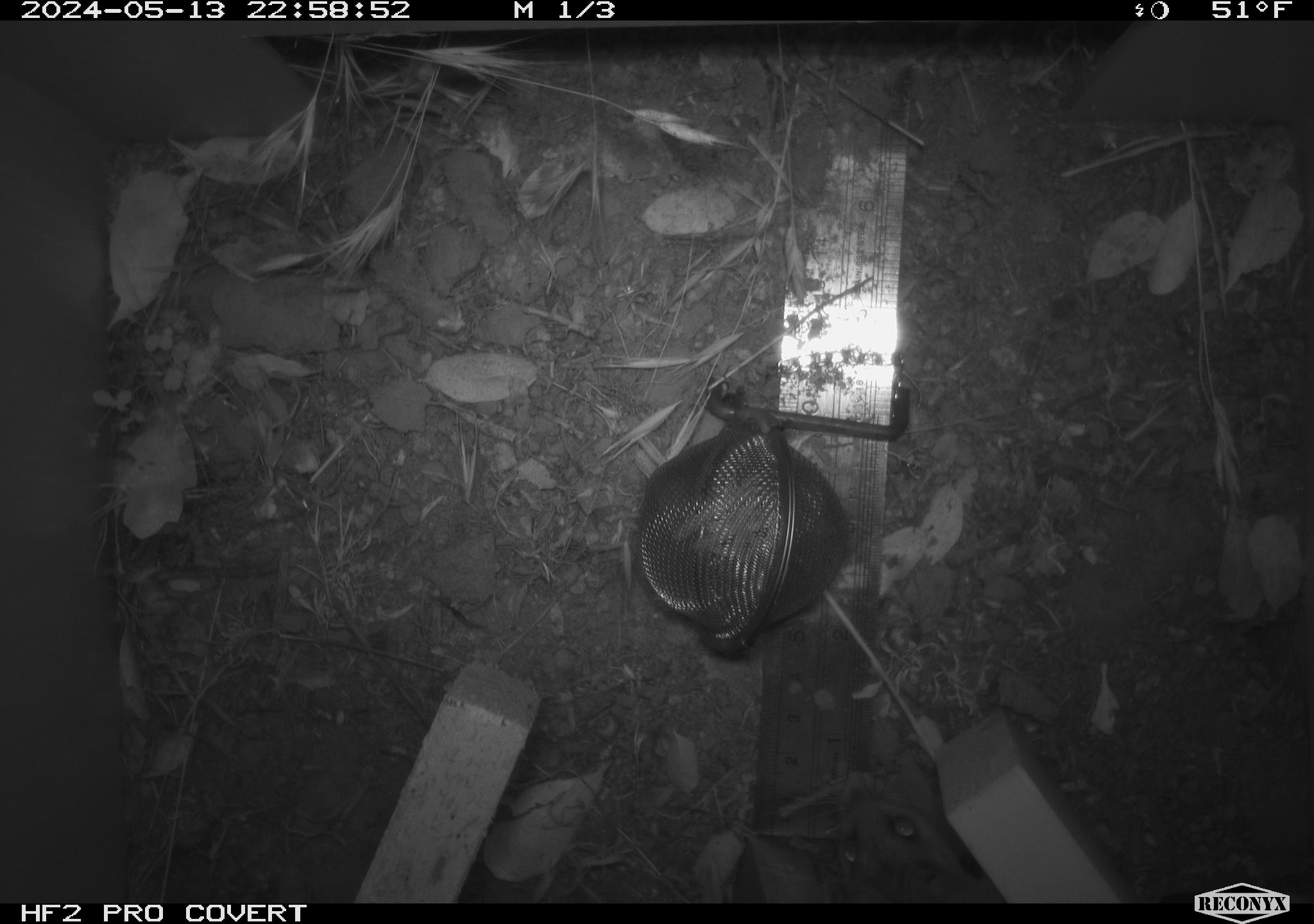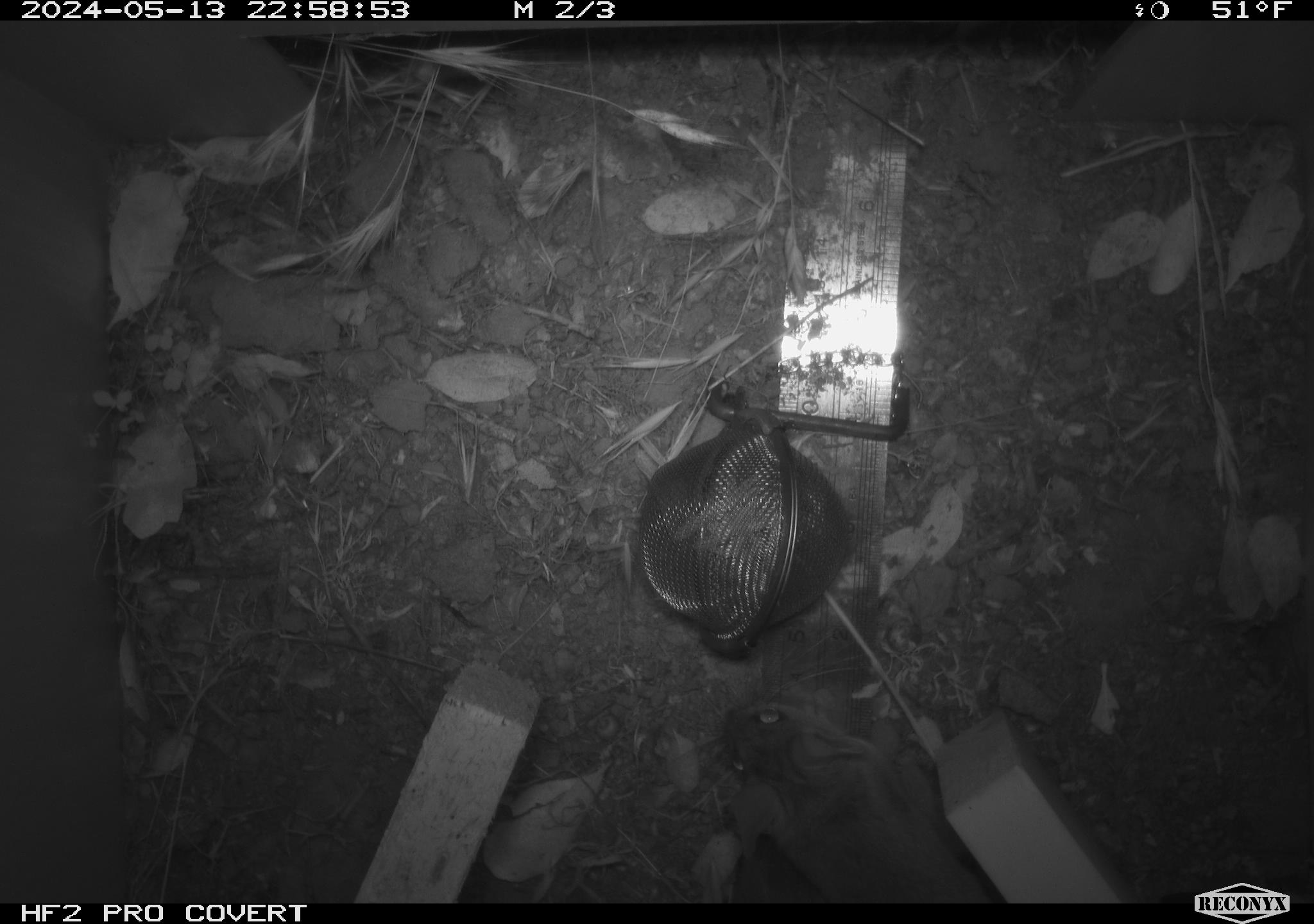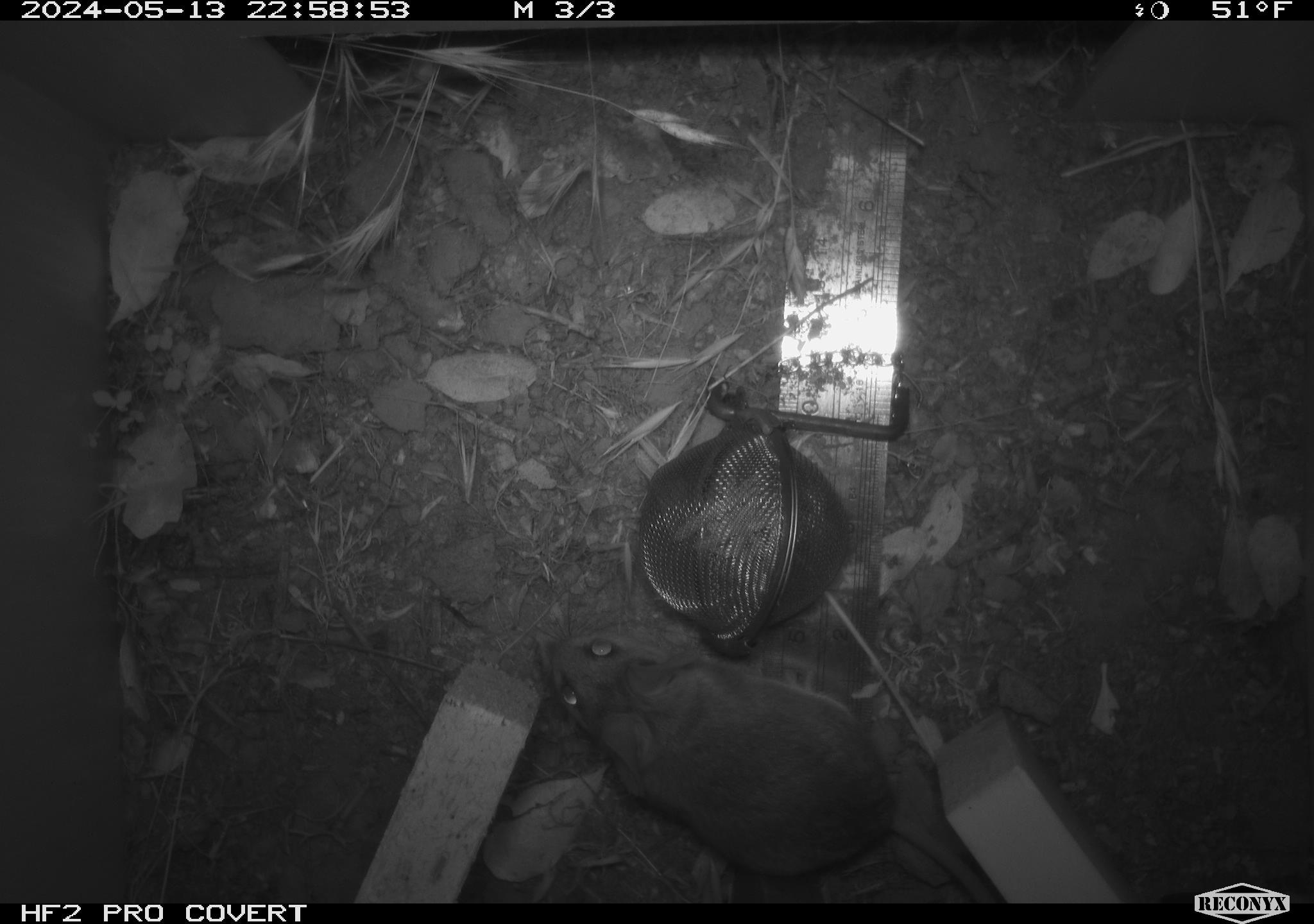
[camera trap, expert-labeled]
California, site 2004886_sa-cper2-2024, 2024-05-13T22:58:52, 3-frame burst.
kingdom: Animalia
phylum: Chordata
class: Mammalia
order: Rodentia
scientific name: Rodentia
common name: rodent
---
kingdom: Animalia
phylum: Chordata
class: Mammalia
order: Rodentia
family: Heteromyidae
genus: Dipodomys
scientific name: Dipodomys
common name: kangaroo rats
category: dipodomys species